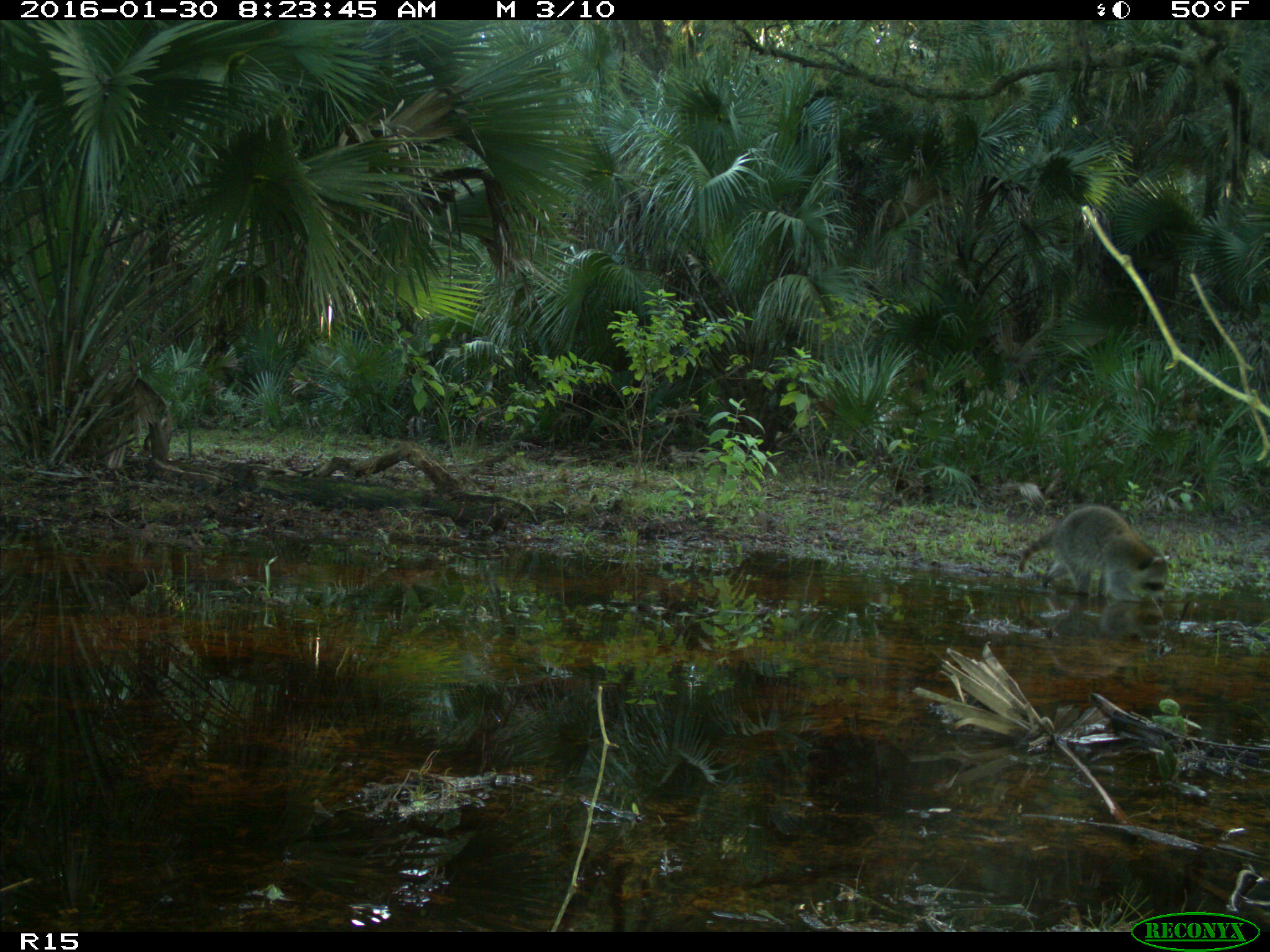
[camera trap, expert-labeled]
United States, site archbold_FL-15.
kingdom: Animalia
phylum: Chordata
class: Mammalia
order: Carnivora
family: Procyonidae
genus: Procyon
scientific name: Procyon lotor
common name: common raccoon